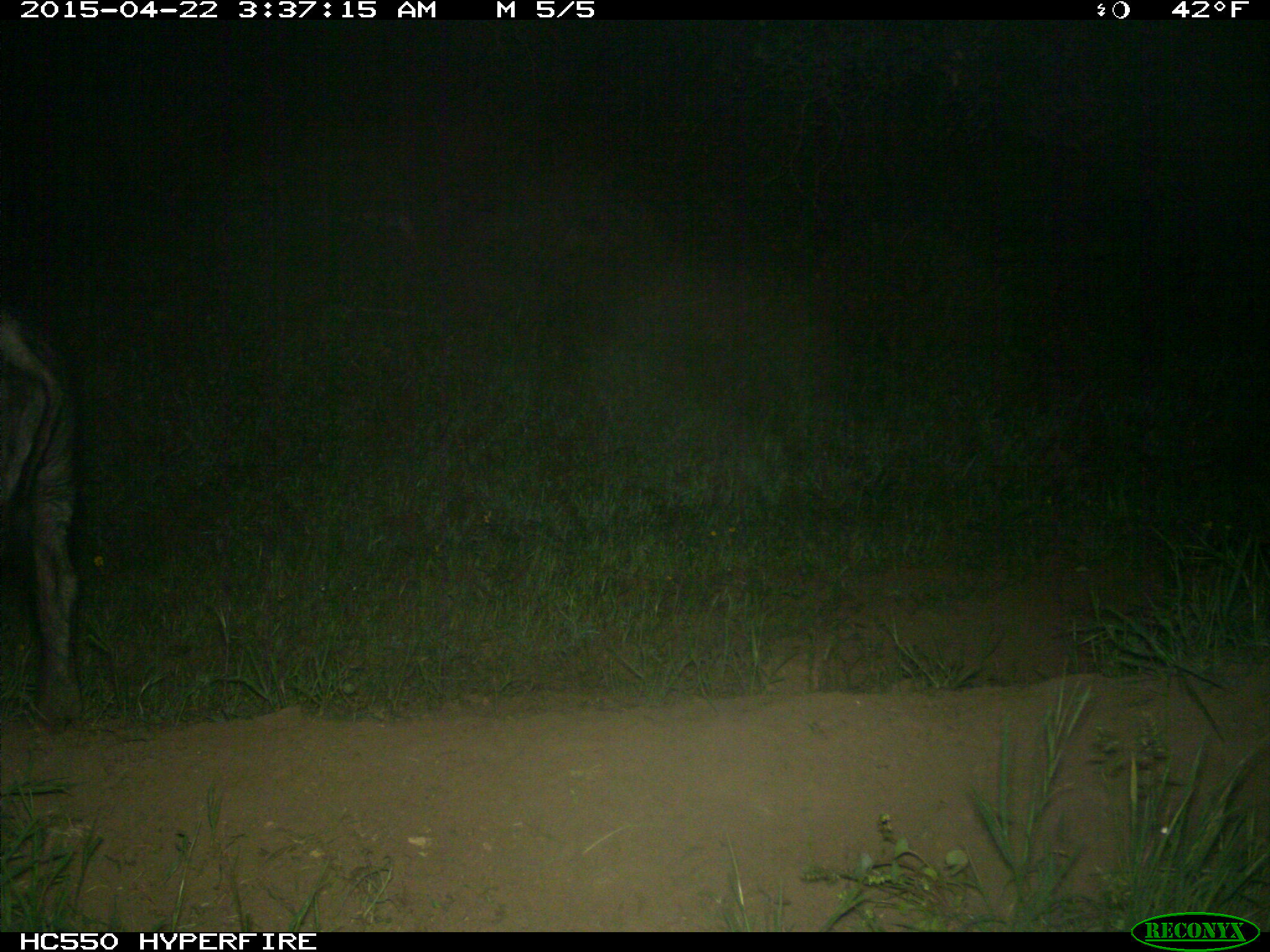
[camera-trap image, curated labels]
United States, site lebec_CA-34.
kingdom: Animalia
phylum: Chordata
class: Mammalia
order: Artiodactyla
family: Suidae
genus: Sus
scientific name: Sus scrofa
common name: wild boar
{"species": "Sus scrofa (wild boar)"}